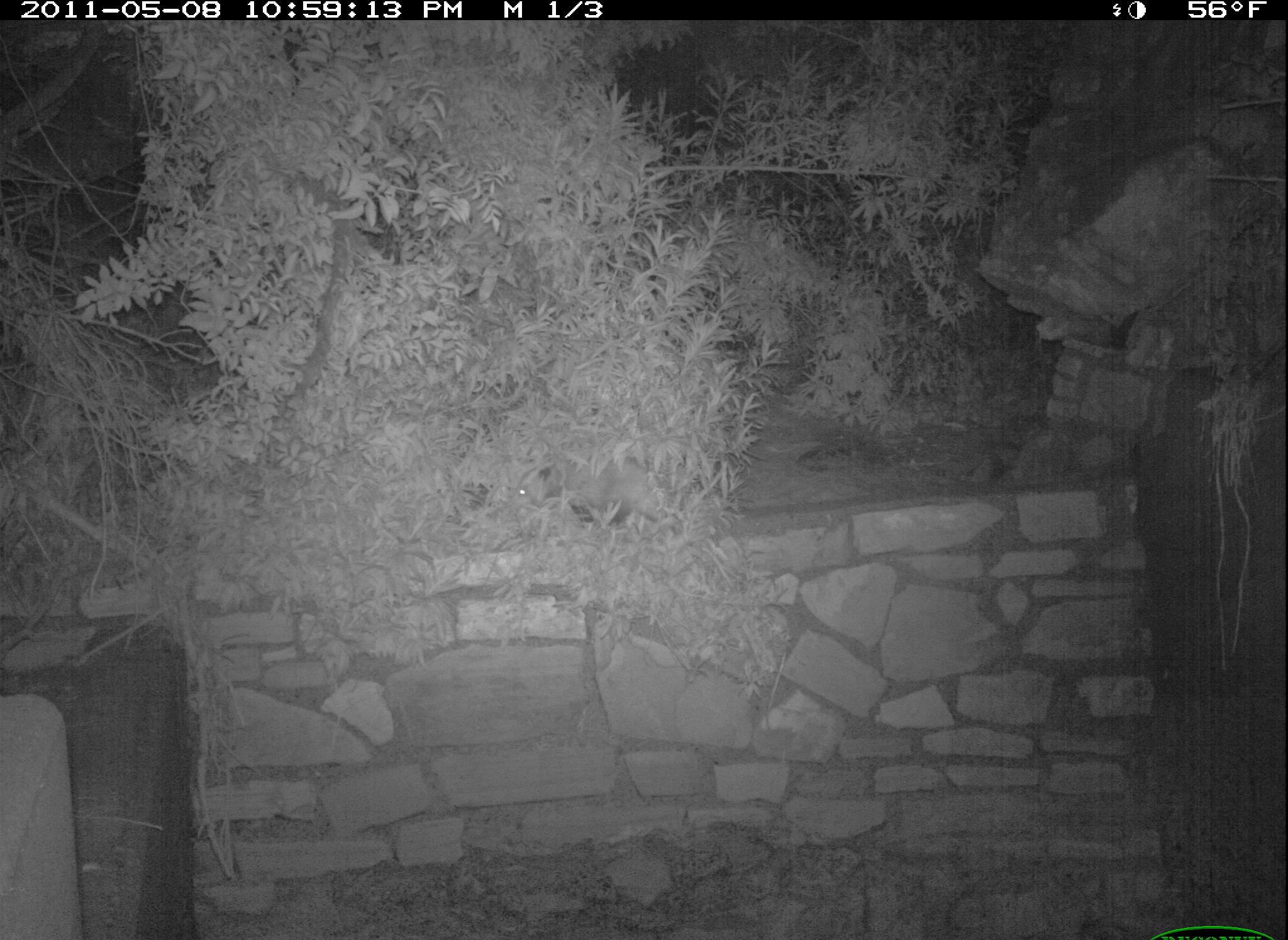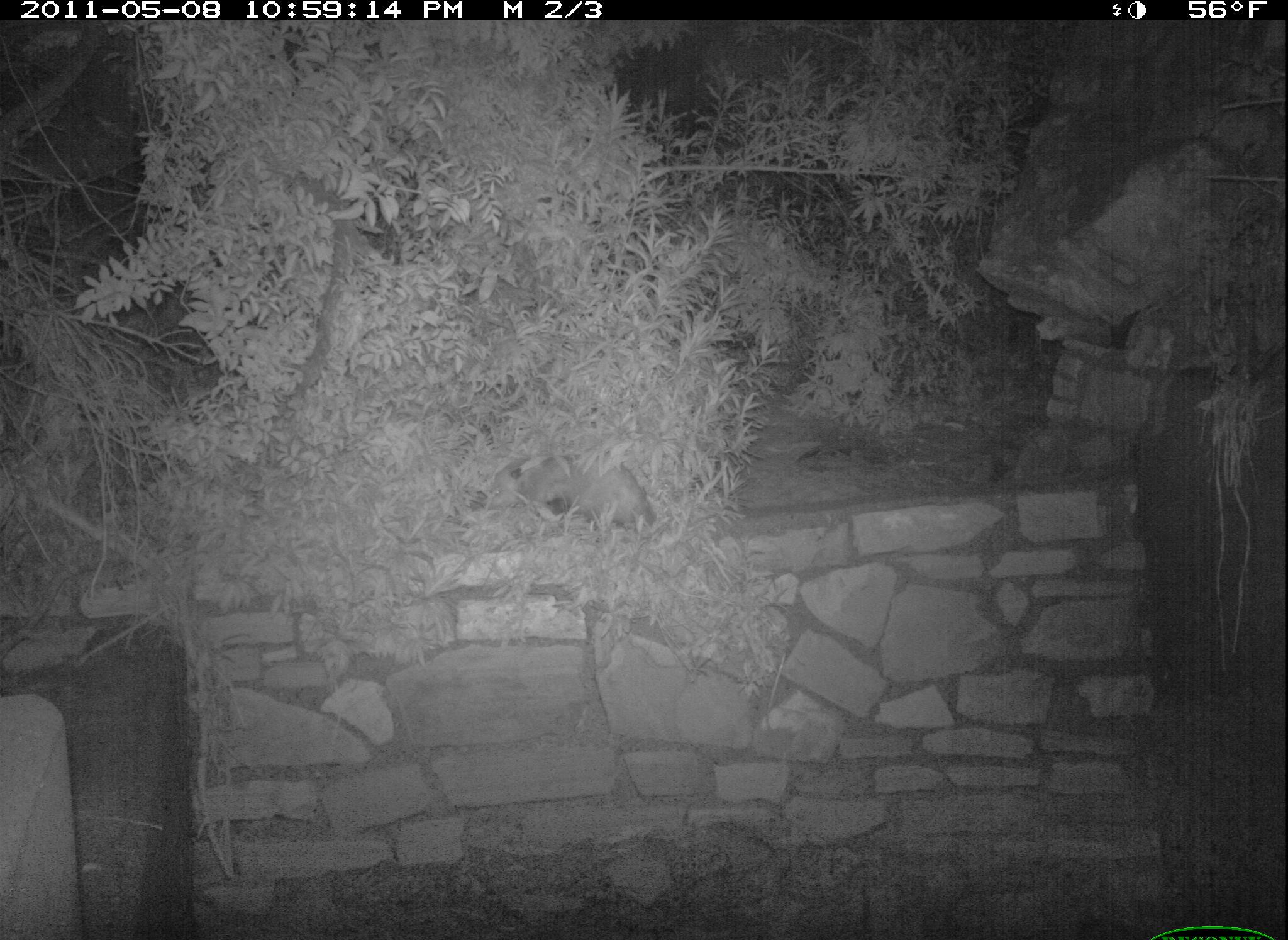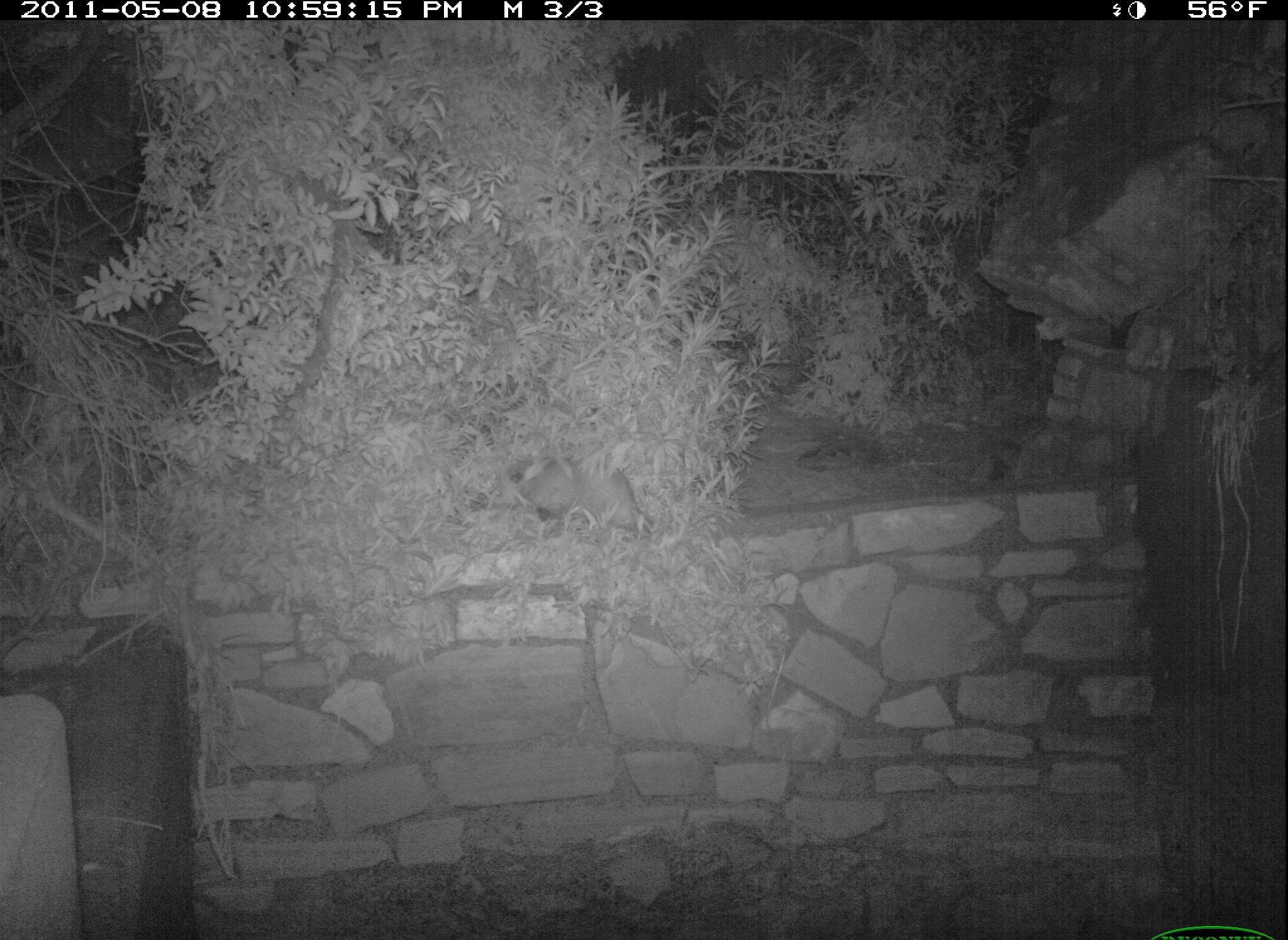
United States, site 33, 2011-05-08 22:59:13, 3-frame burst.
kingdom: Animalia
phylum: Chordata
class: Mammalia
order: Didelphimorphia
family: Didelphidae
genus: Didelphis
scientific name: Didelphis virginiana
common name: virginia opossum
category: opossum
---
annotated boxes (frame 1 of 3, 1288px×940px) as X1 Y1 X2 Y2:
opossum: 506 446 683 536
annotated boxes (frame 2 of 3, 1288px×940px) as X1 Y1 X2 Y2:
opossum: 480 443 662 543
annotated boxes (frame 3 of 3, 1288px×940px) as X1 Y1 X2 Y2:
opossum: 485 441 665 561